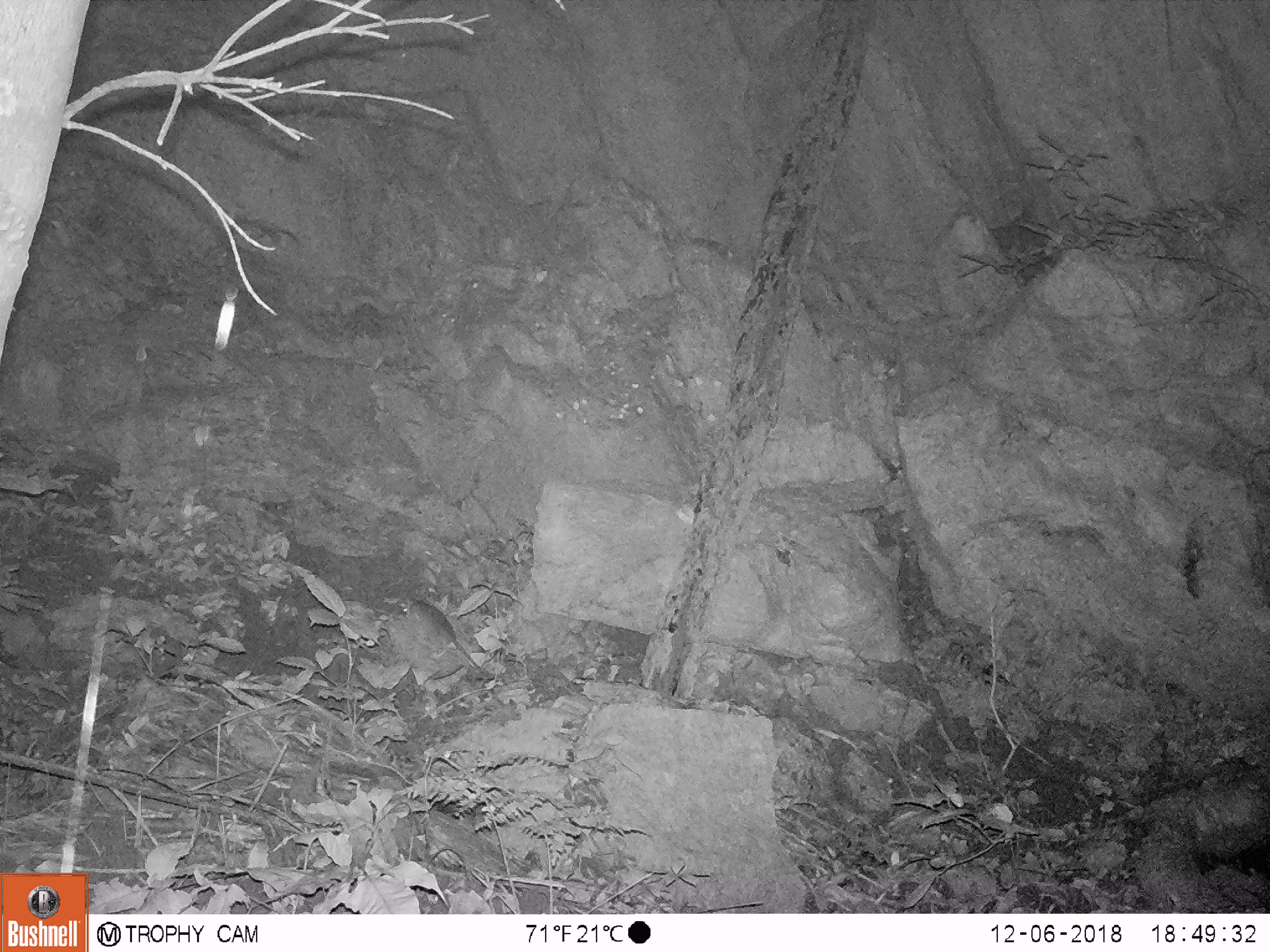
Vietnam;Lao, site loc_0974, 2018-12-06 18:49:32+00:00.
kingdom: Animalia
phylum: Chordata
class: Mammalia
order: Rodentia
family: Muridae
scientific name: Muridae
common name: old-world mice and rats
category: unidentified murid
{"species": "unidentified murid (old-world mice and rats) (Muridae)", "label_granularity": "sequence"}